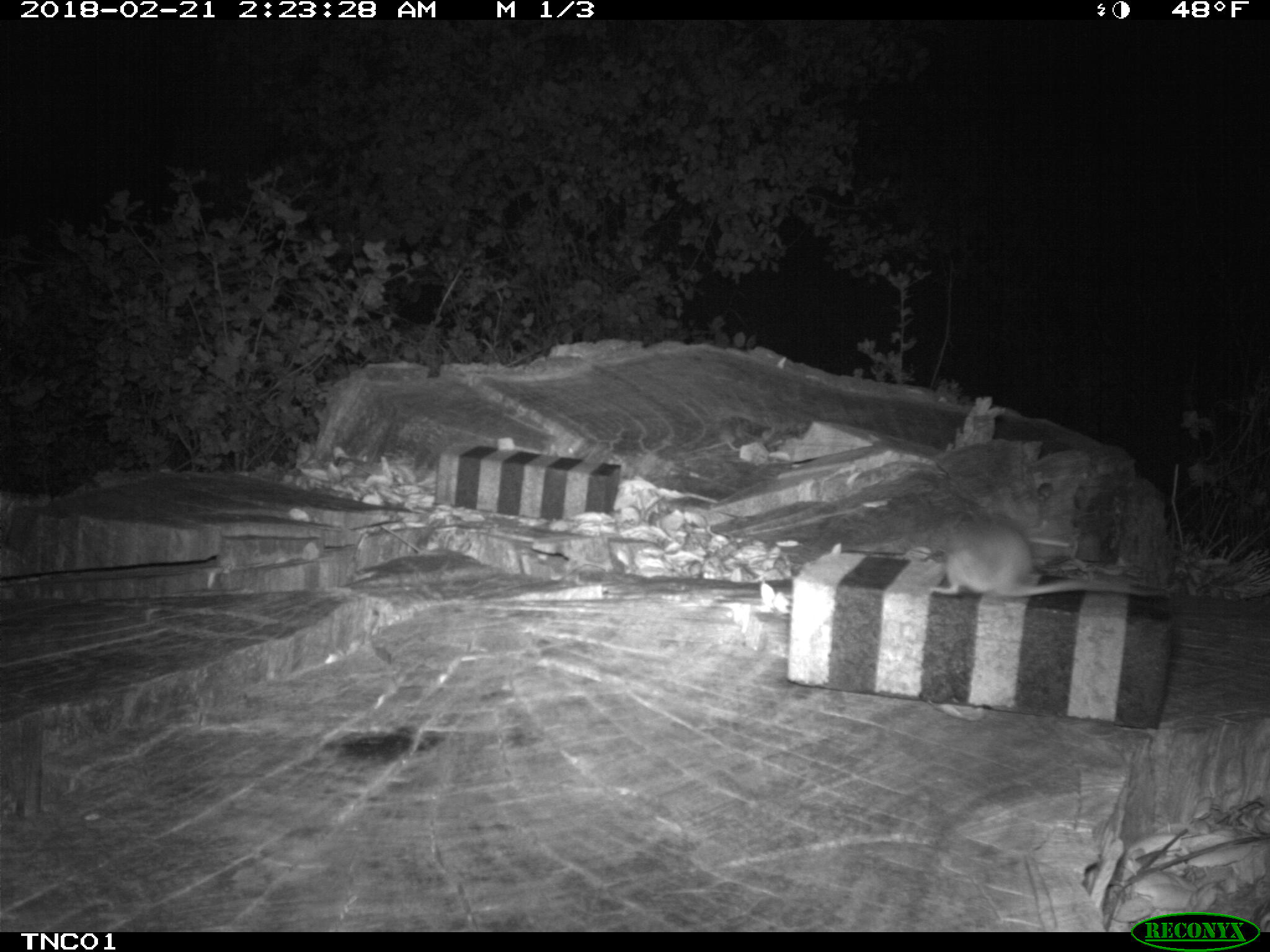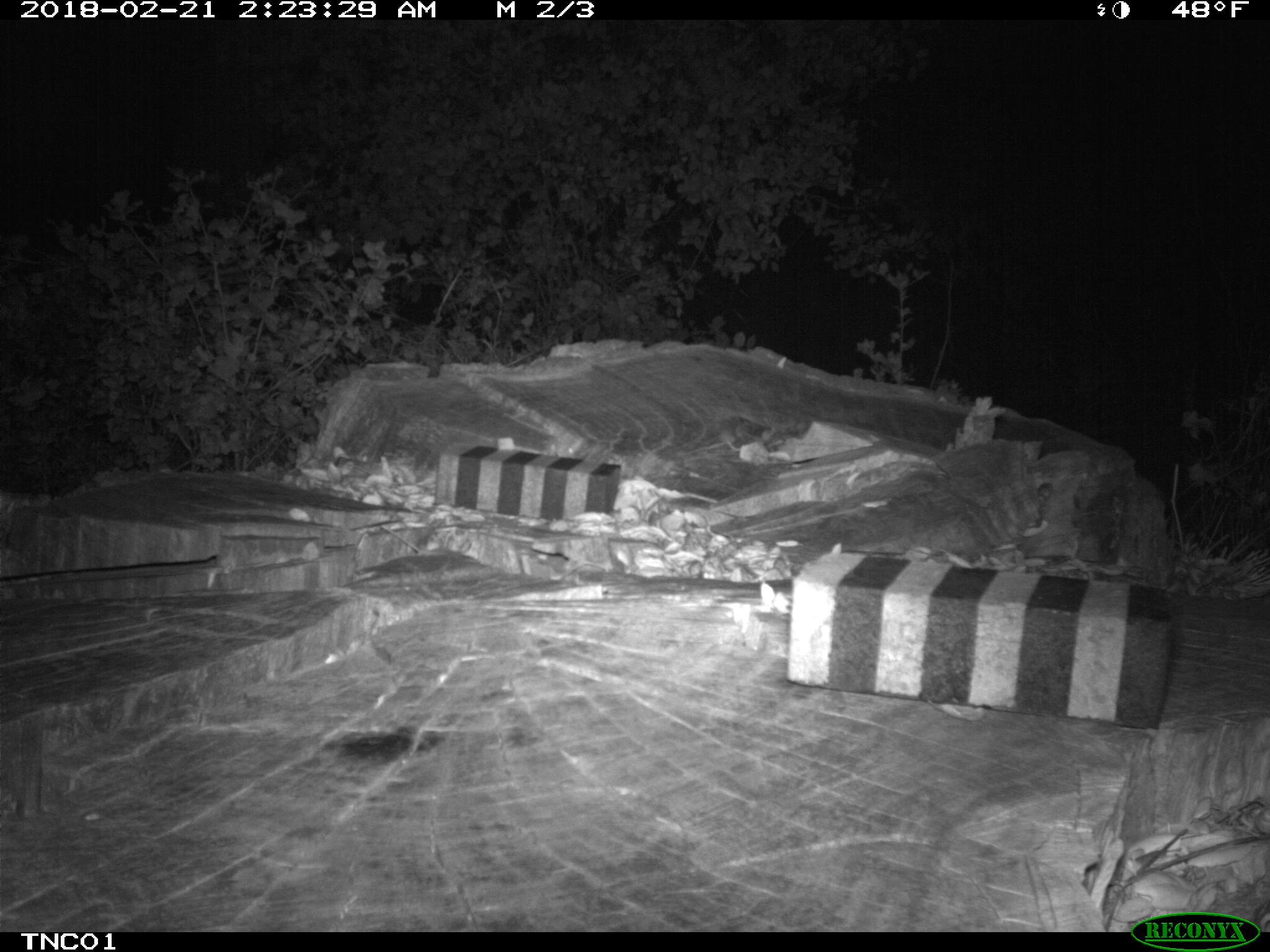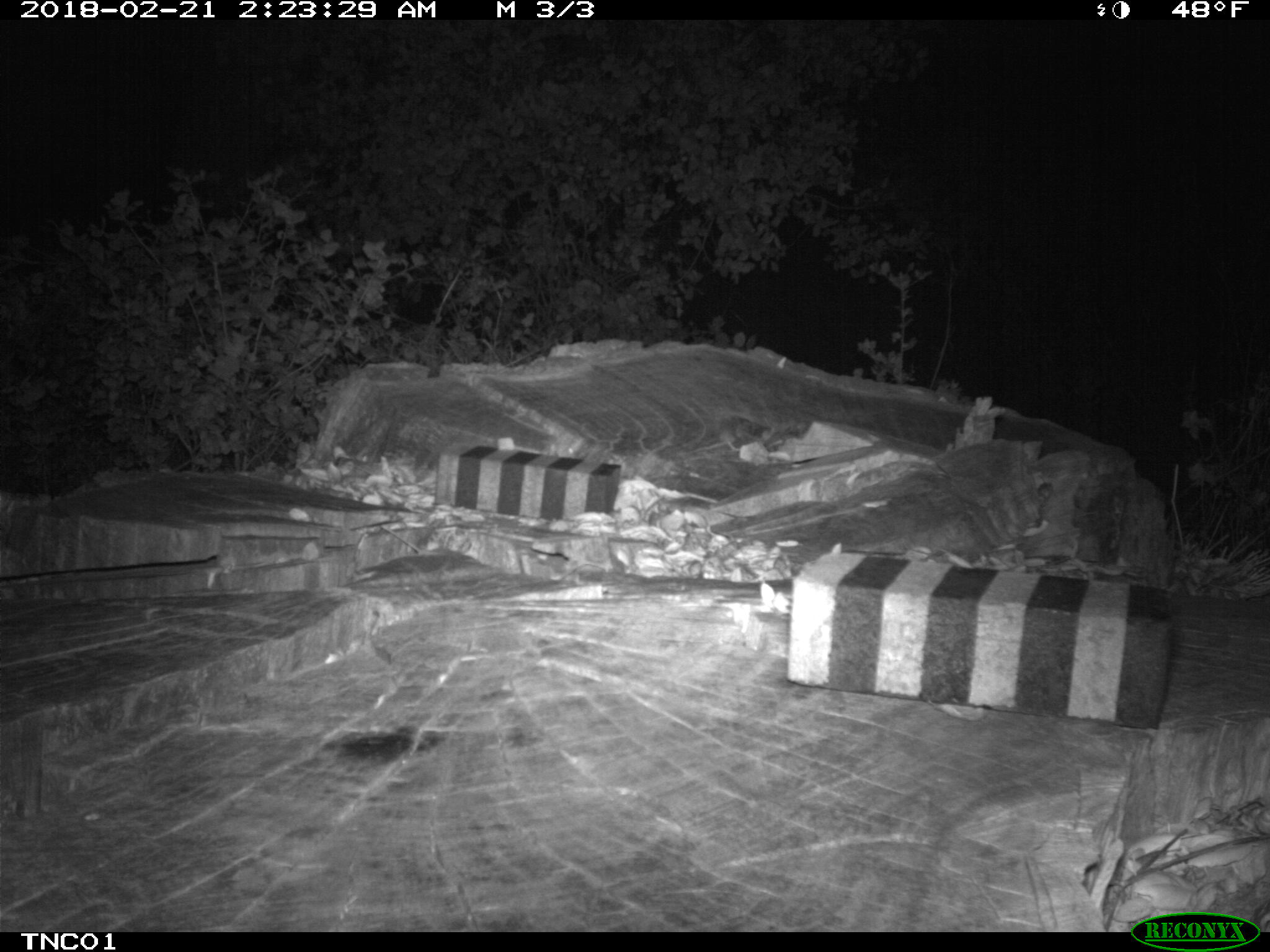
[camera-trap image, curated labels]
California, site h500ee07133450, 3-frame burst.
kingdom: Animalia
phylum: Chordata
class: Mammalia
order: Rodentia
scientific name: Rodentia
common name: rodent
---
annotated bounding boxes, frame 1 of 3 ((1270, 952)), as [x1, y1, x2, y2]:
rodent: [928, 512, 1170, 597]